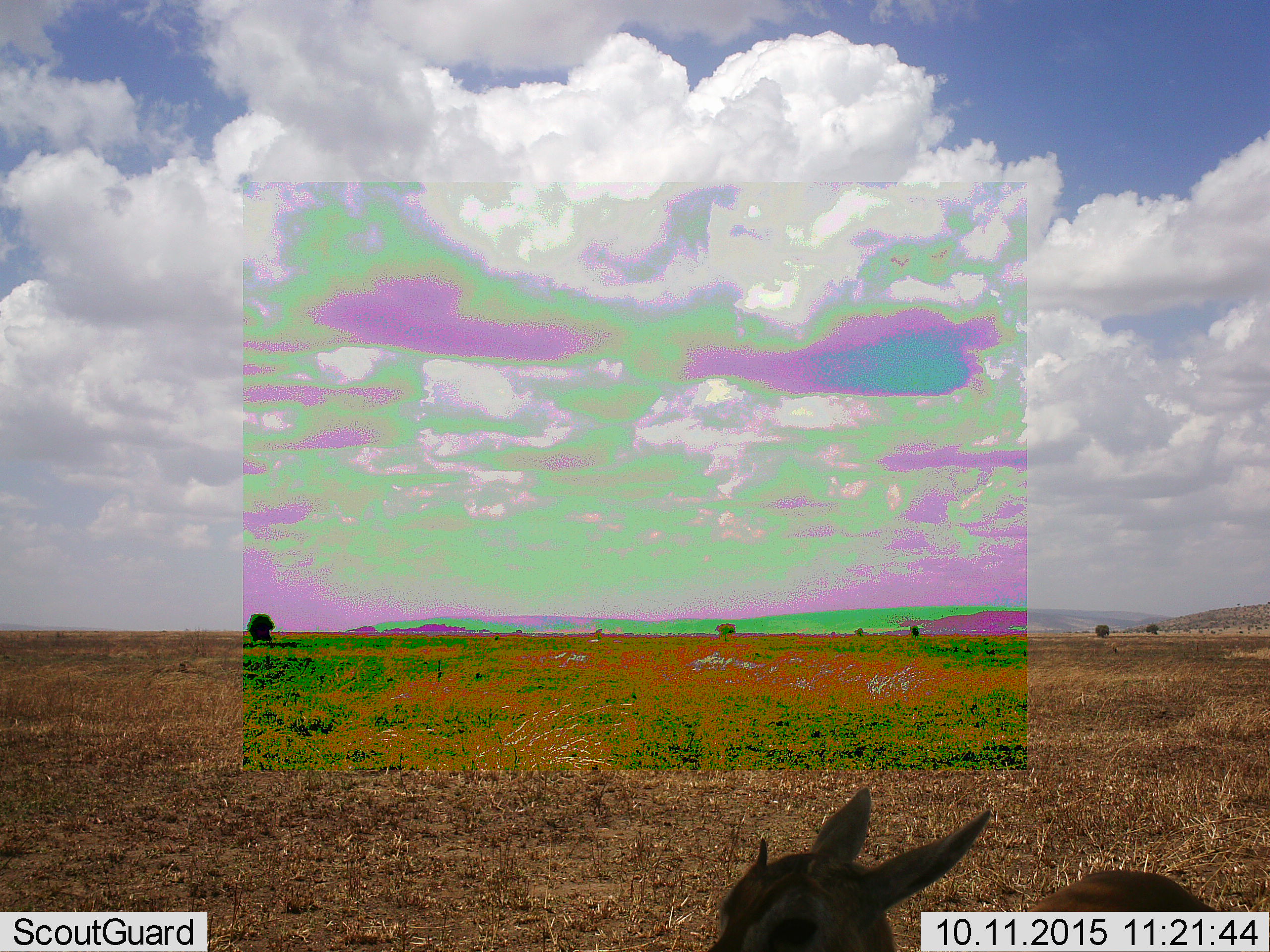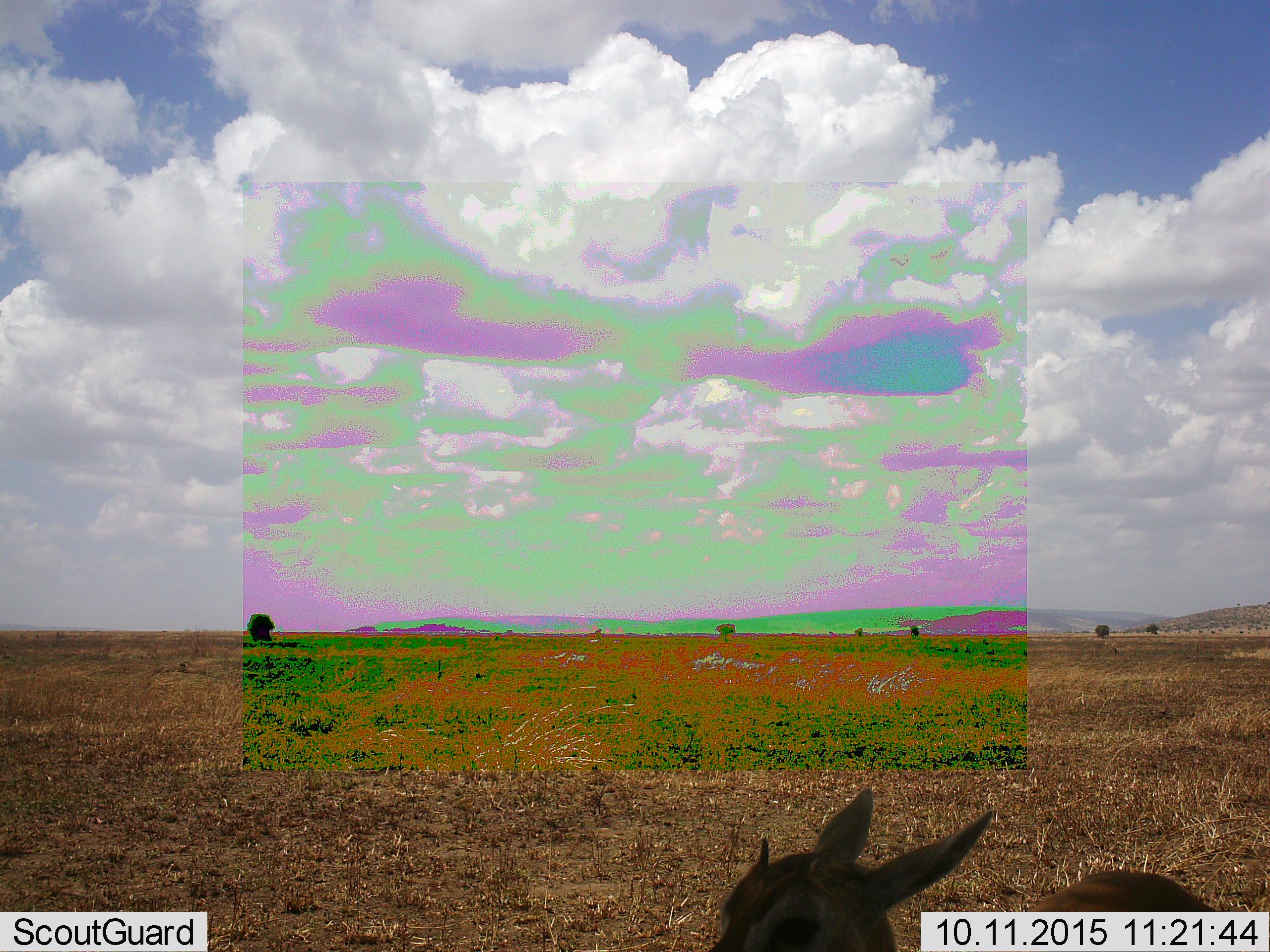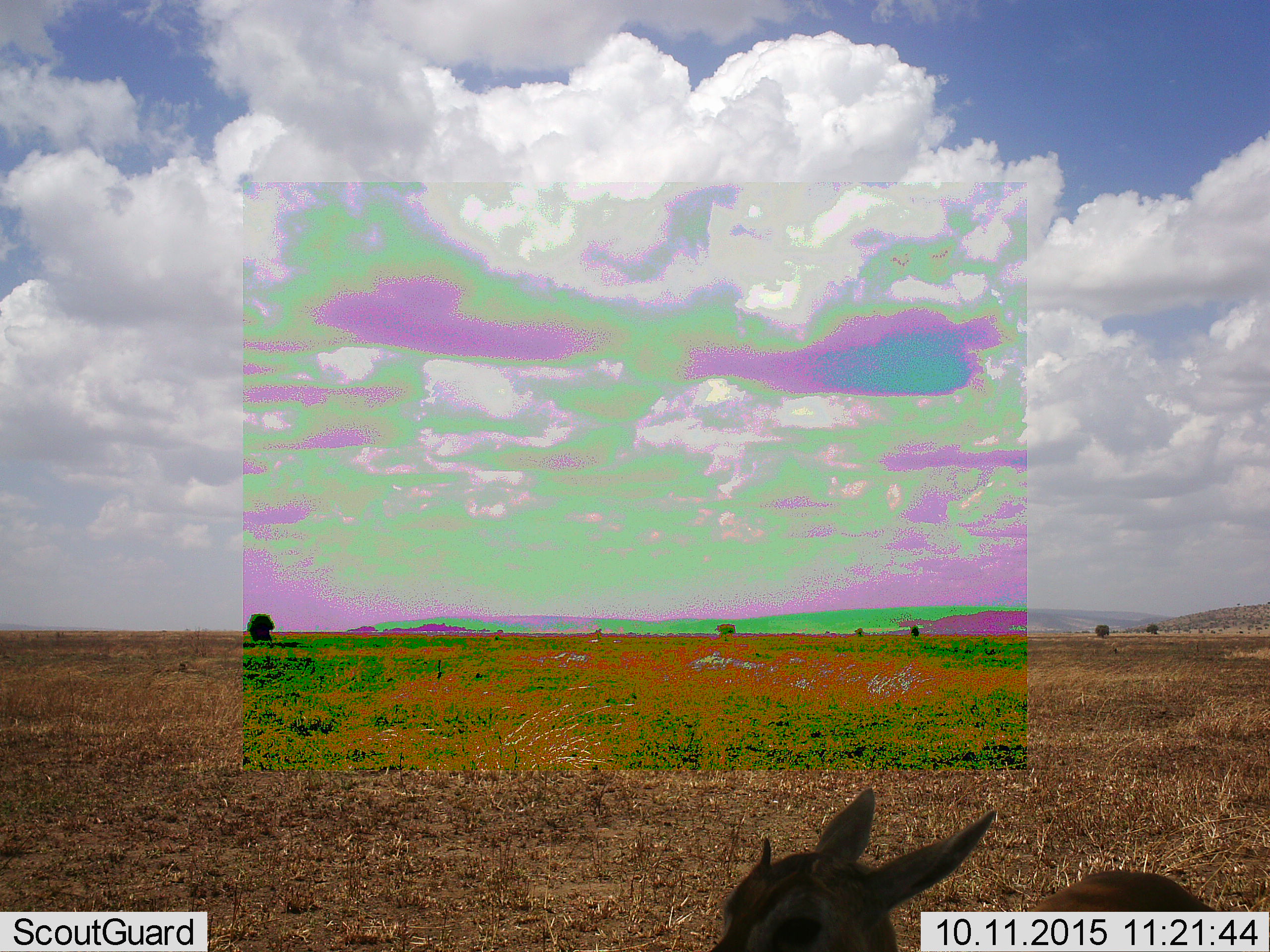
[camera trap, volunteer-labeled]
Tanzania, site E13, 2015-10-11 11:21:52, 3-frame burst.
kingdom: Animalia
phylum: Chordata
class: Mammalia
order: Artiodactyla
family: Bovidae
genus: Eudorcas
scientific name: Eudorcas thomsonii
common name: thomson's gazelle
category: gazellethomsons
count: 1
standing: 100%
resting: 0%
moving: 15%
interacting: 0%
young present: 31%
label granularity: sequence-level